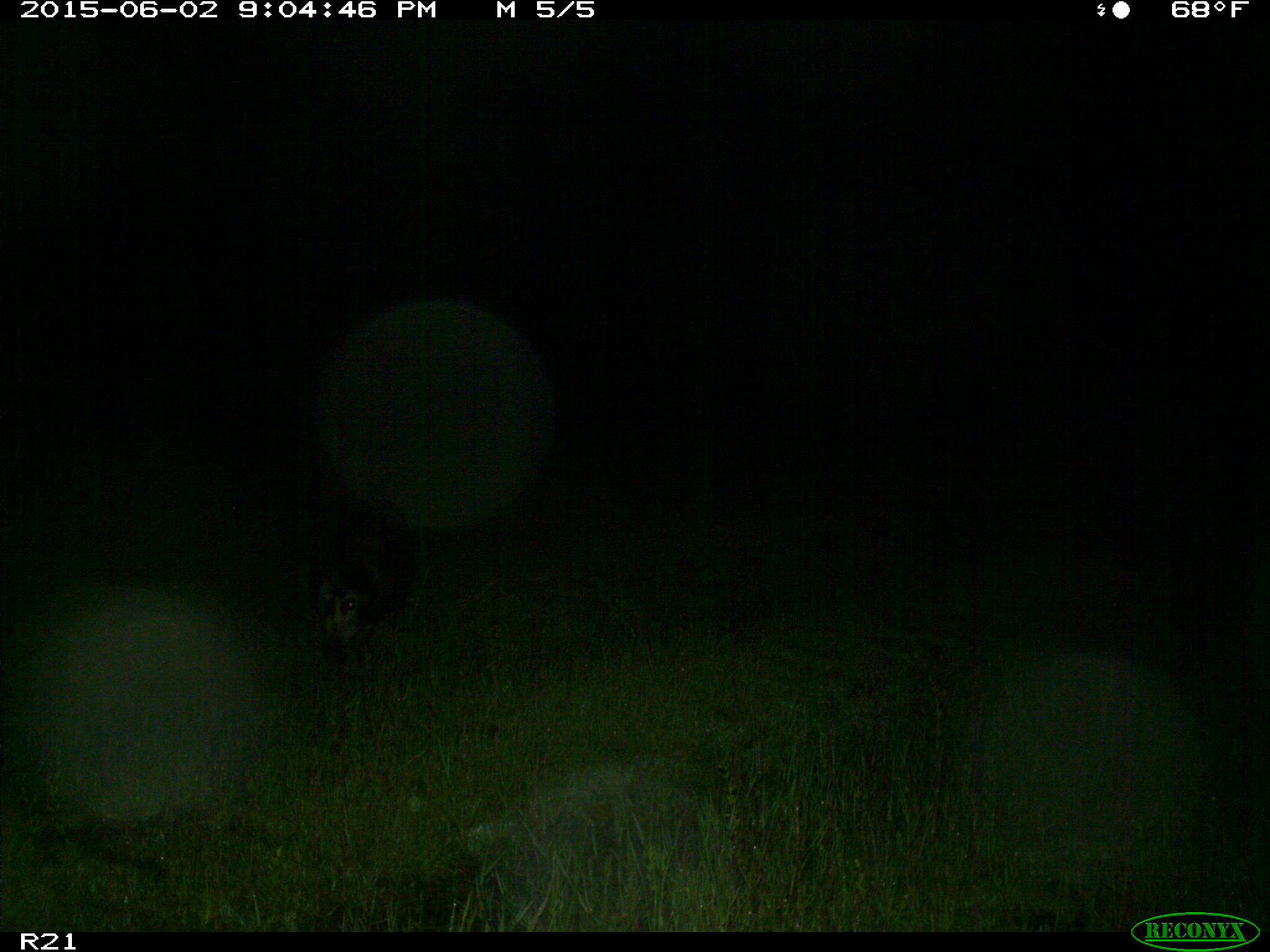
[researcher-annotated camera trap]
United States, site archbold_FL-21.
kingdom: Animalia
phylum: Chordata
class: Mammalia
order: Artiodactyla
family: Suidae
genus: Sus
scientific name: Sus scrofa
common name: wild boar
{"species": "Sus scrofa (wild boar)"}